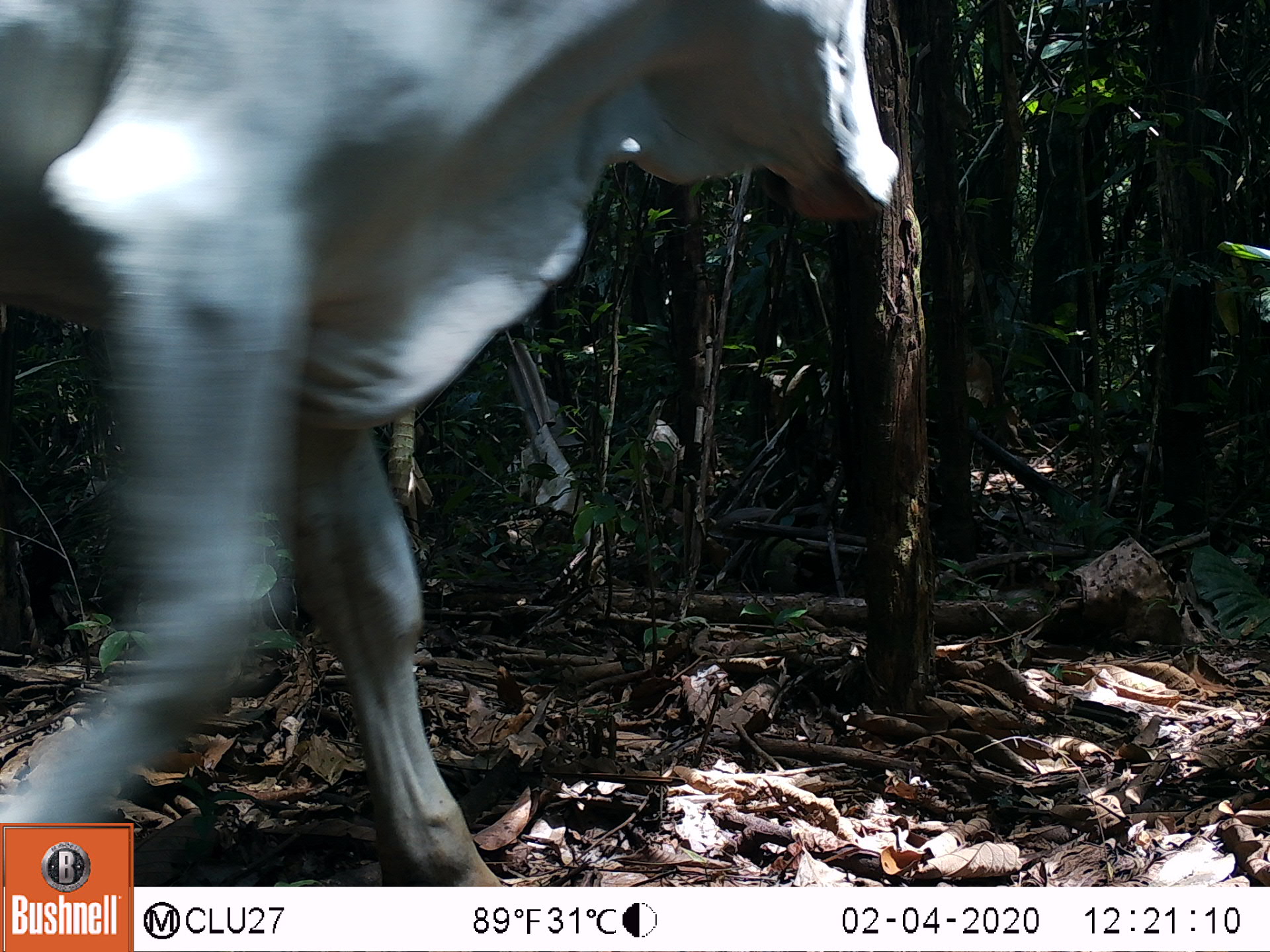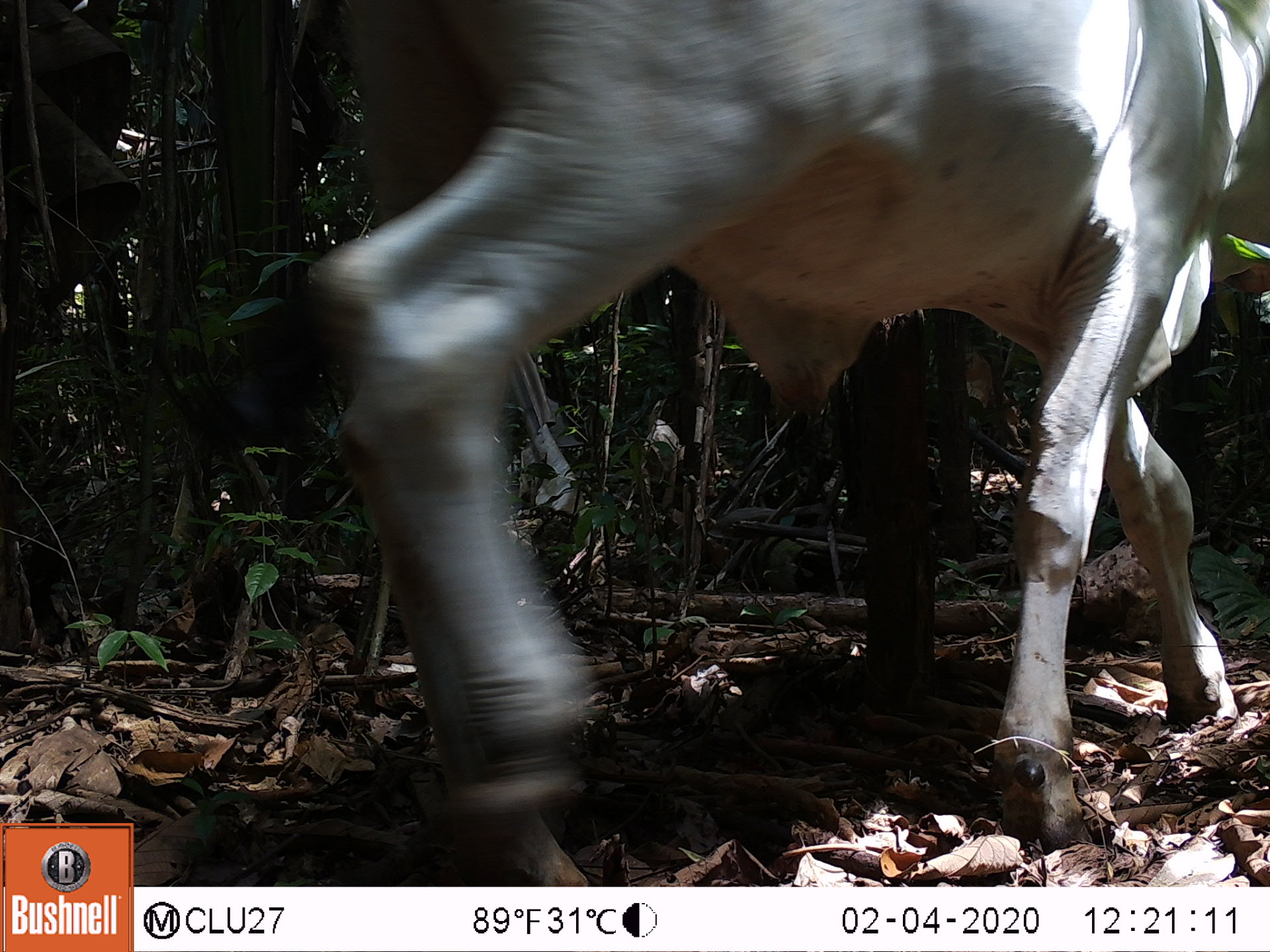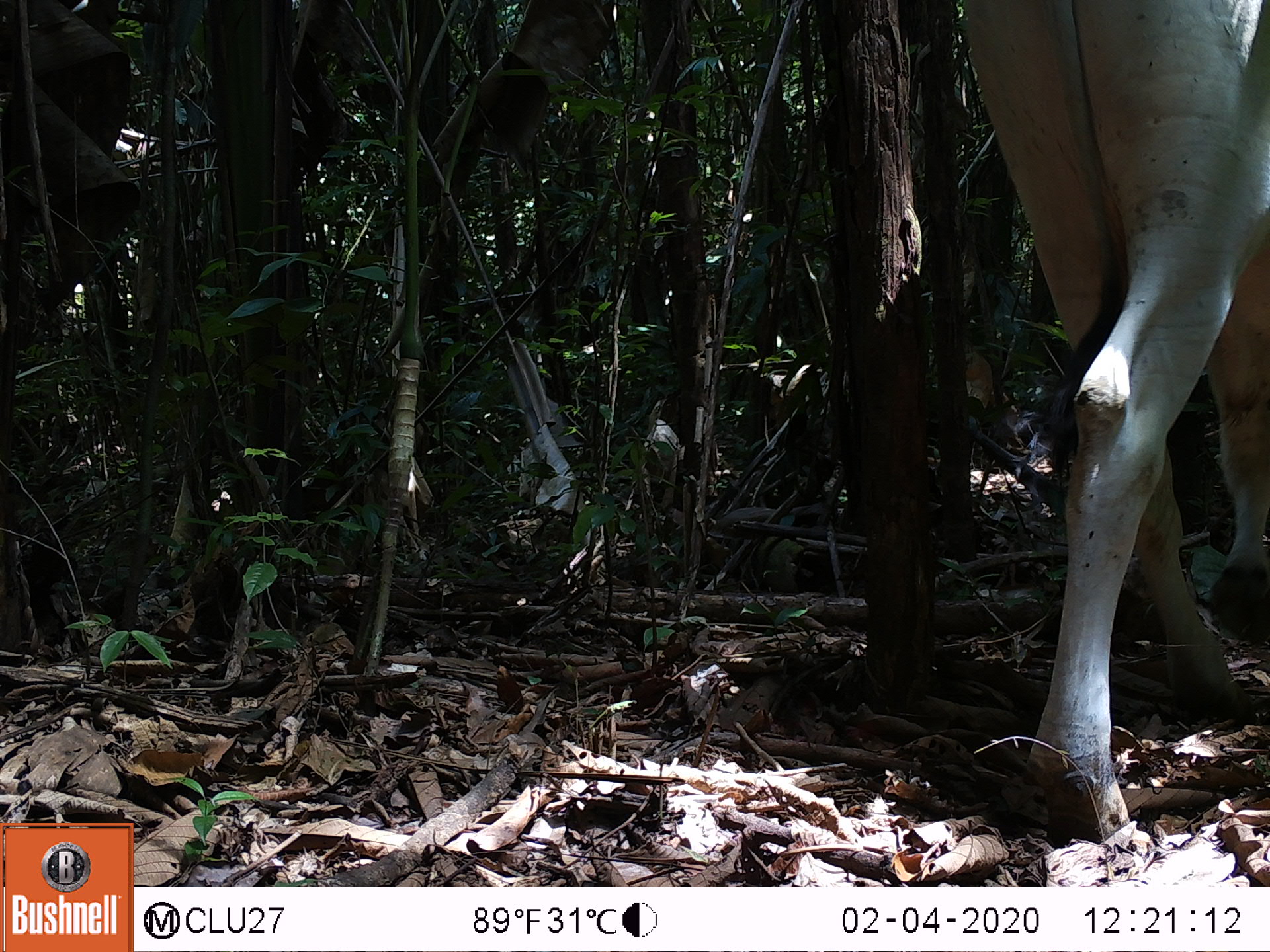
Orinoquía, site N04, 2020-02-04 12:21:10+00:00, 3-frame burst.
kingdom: Animalia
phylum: Chordata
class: Mammalia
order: Artiodactyla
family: Bovidae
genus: Bos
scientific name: Bos taurus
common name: cow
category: cattle